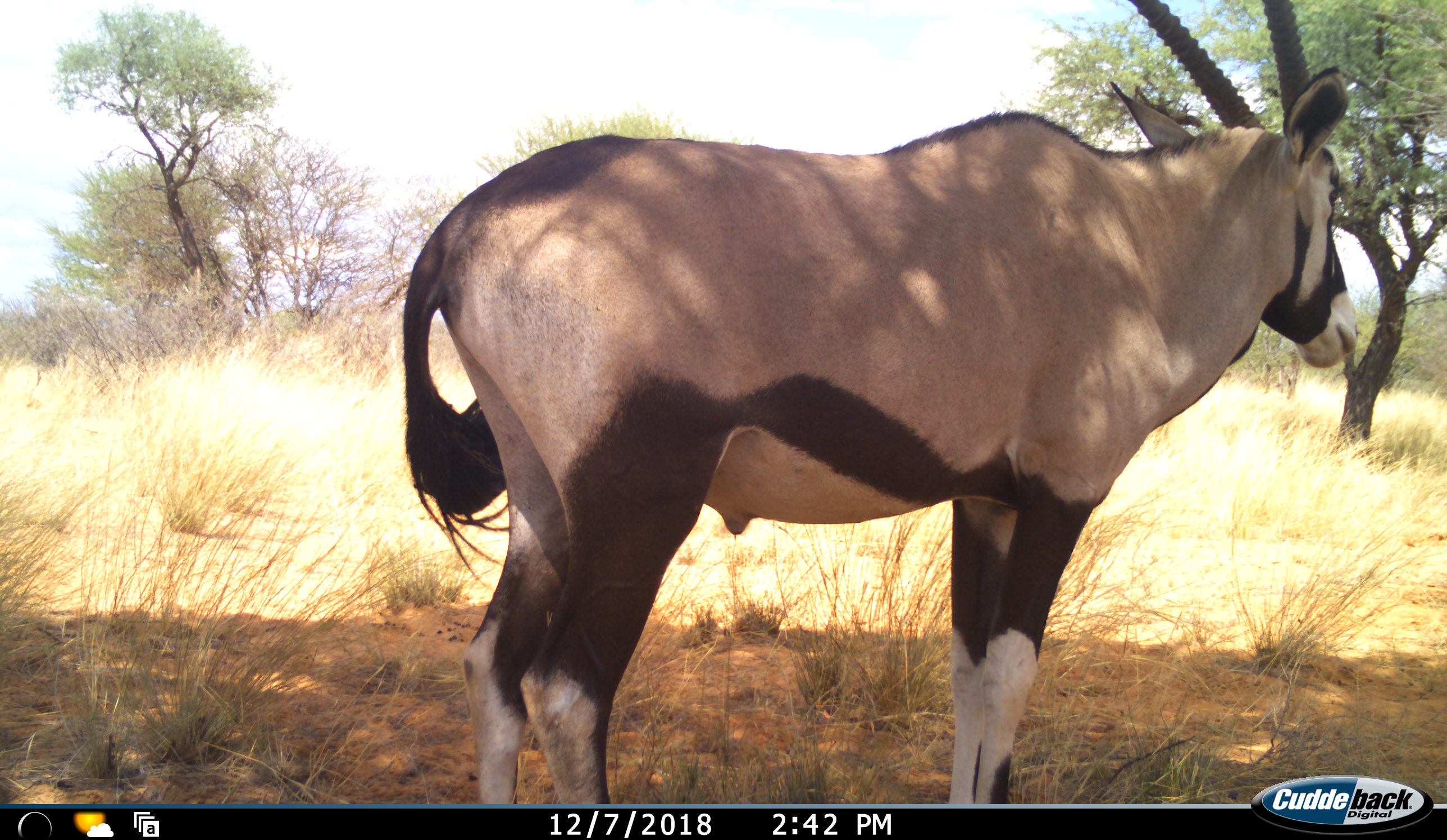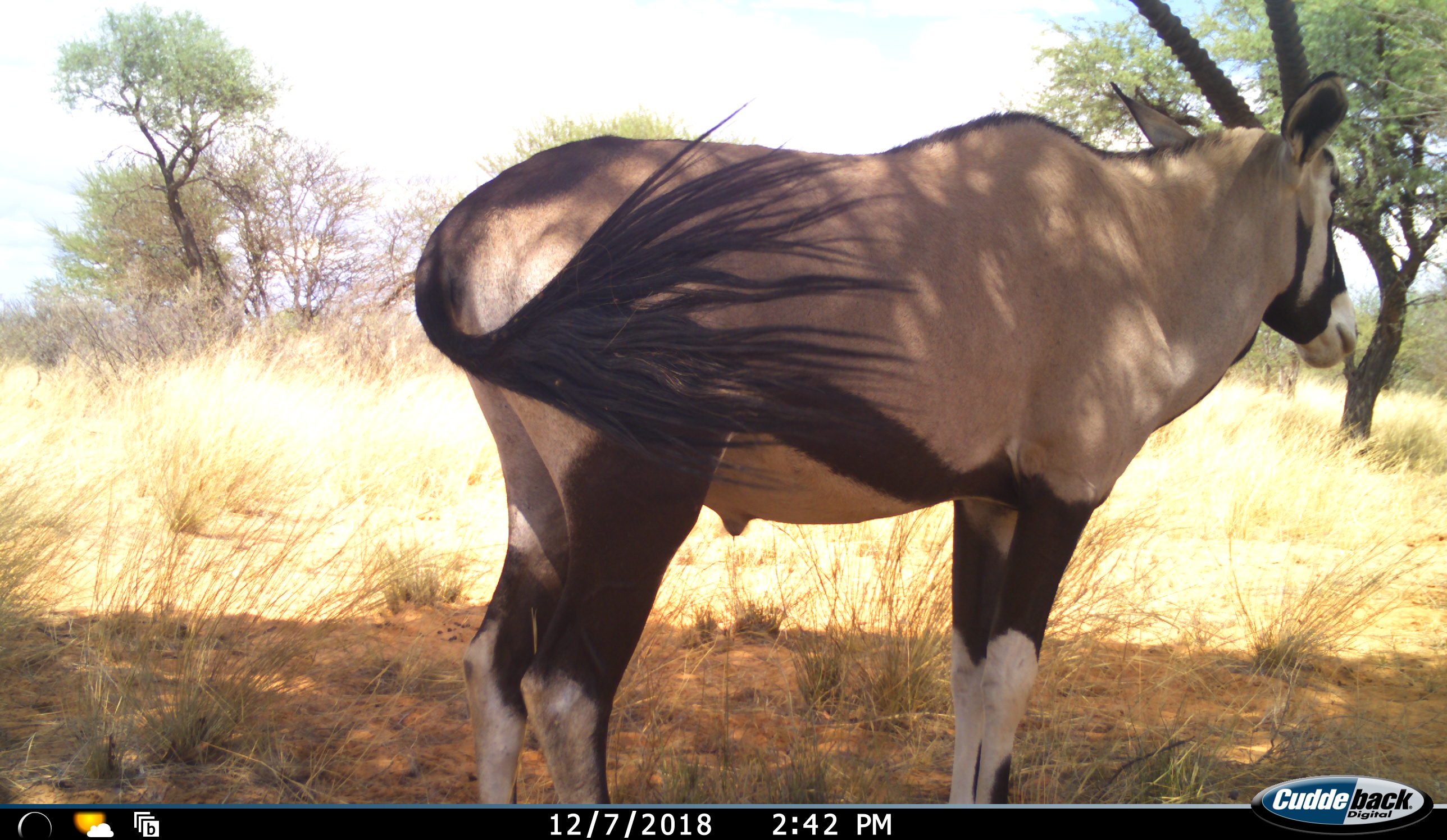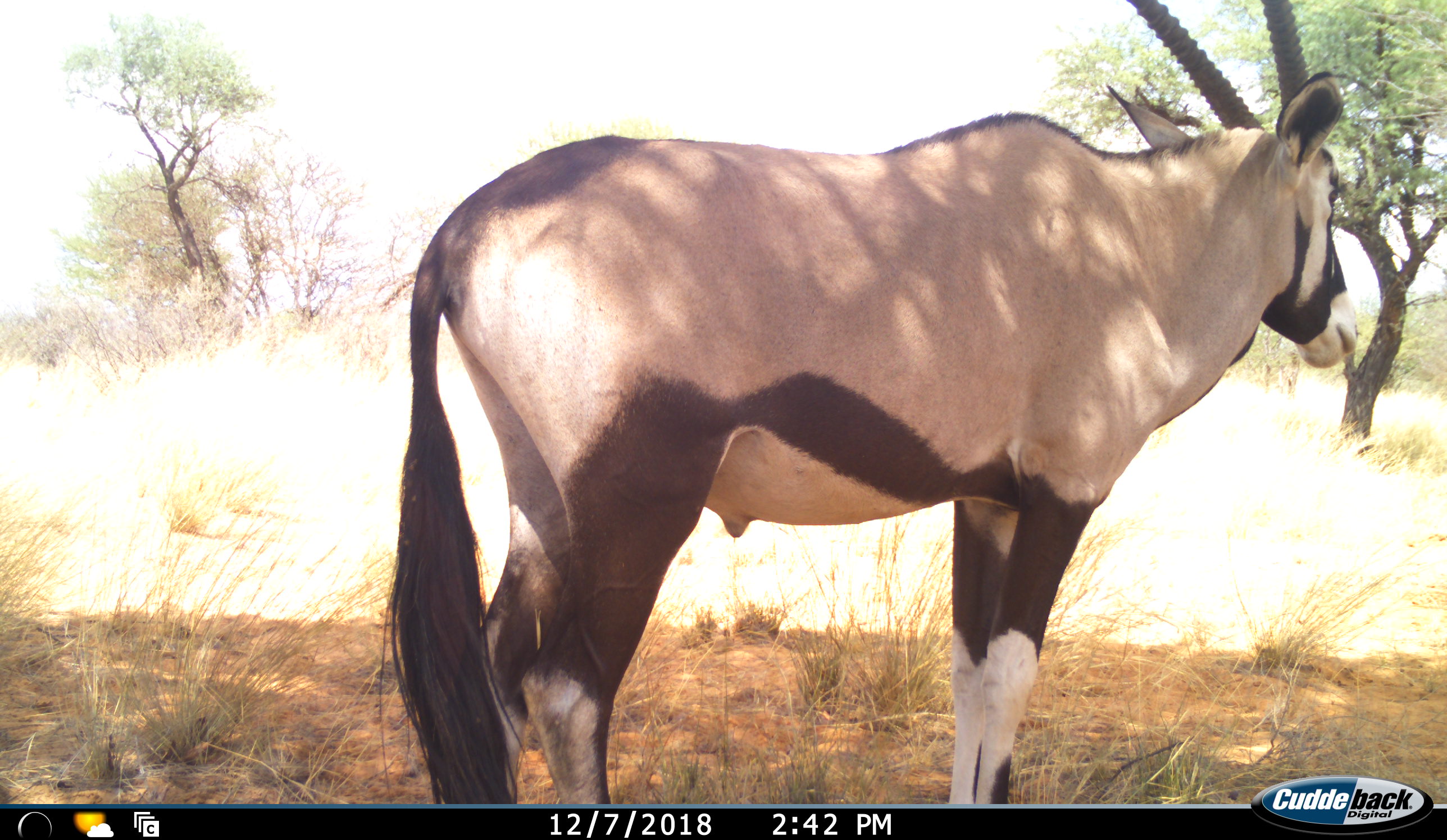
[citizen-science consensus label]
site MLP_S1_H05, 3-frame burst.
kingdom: Animalia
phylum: Chordata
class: Mammalia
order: Artiodactyla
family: Bovidae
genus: Oryx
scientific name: Oryx gazella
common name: gemsbok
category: oryx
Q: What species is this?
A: Oryx (gemsbok) (Oryx gazella).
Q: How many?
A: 1.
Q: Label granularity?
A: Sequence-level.